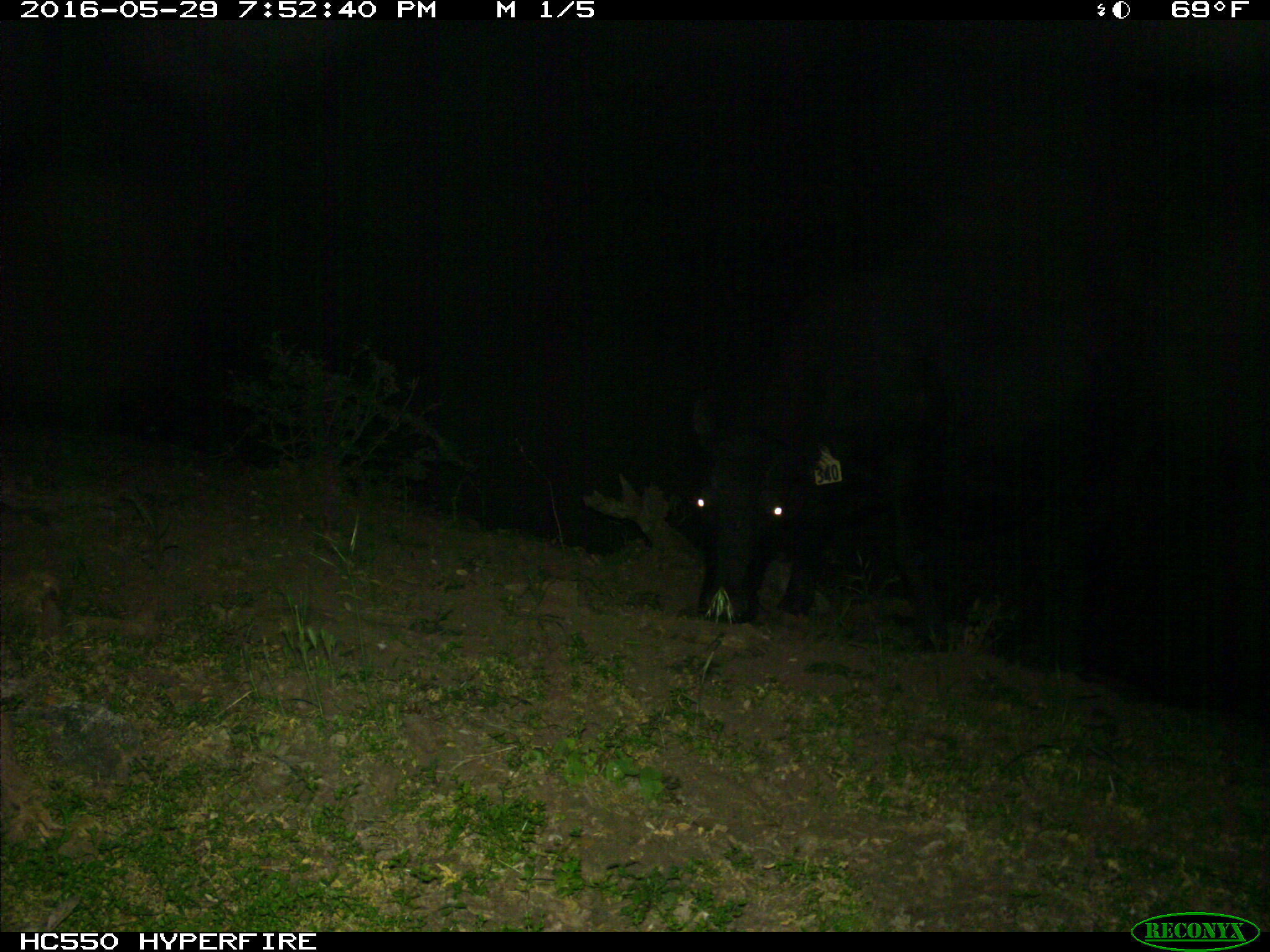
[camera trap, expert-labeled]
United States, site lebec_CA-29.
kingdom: Animalia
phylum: Chordata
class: Mammalia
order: Artiodactyla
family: Bovidae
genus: Bos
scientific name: Bos taurus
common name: domestic cow